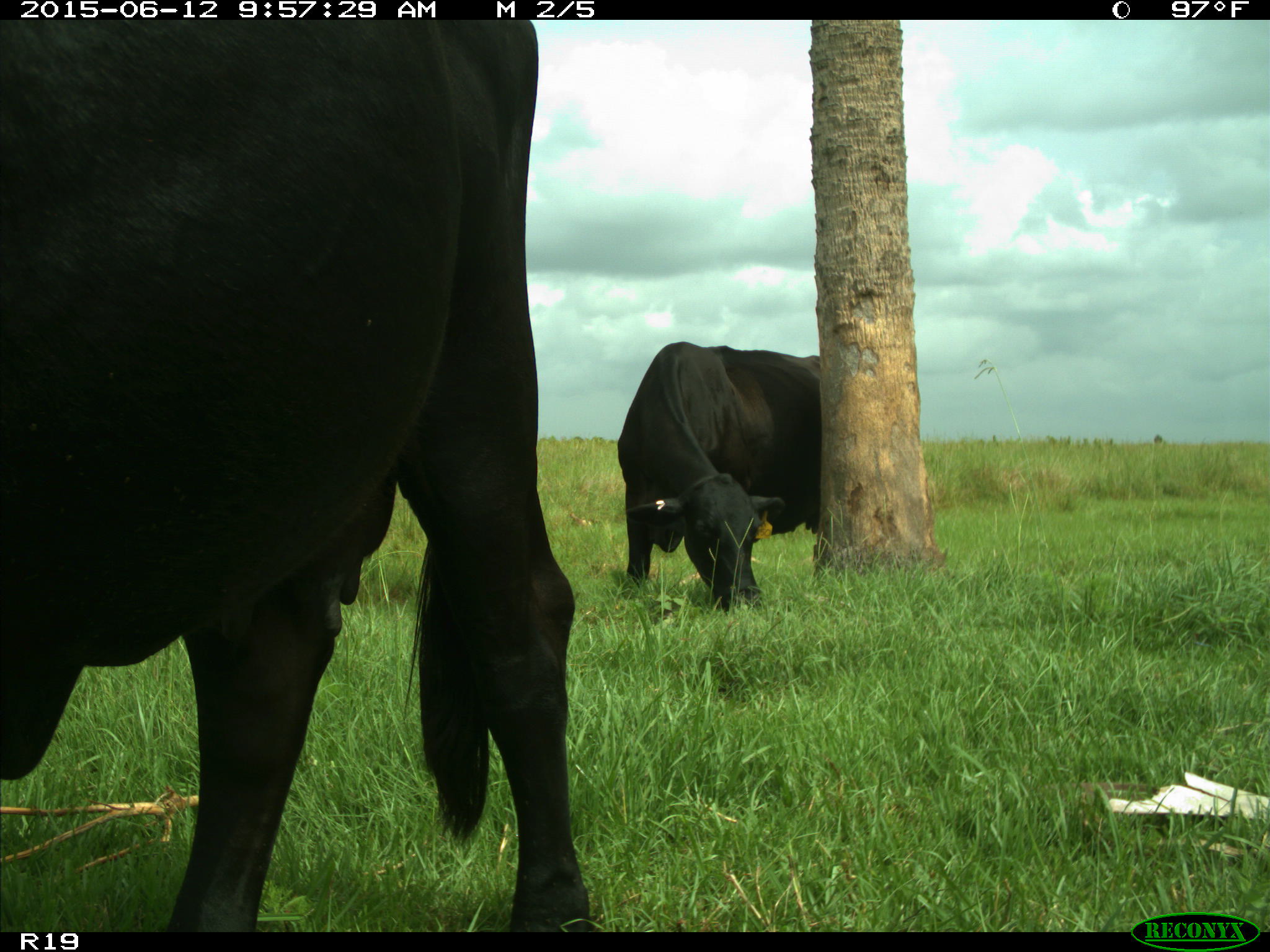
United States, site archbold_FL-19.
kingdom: Animalia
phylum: Chordata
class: Mammalia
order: Artiodactyla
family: Bovidae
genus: Bos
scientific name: Bos taurus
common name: domestic cow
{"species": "Bos taurus (domestic cow)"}